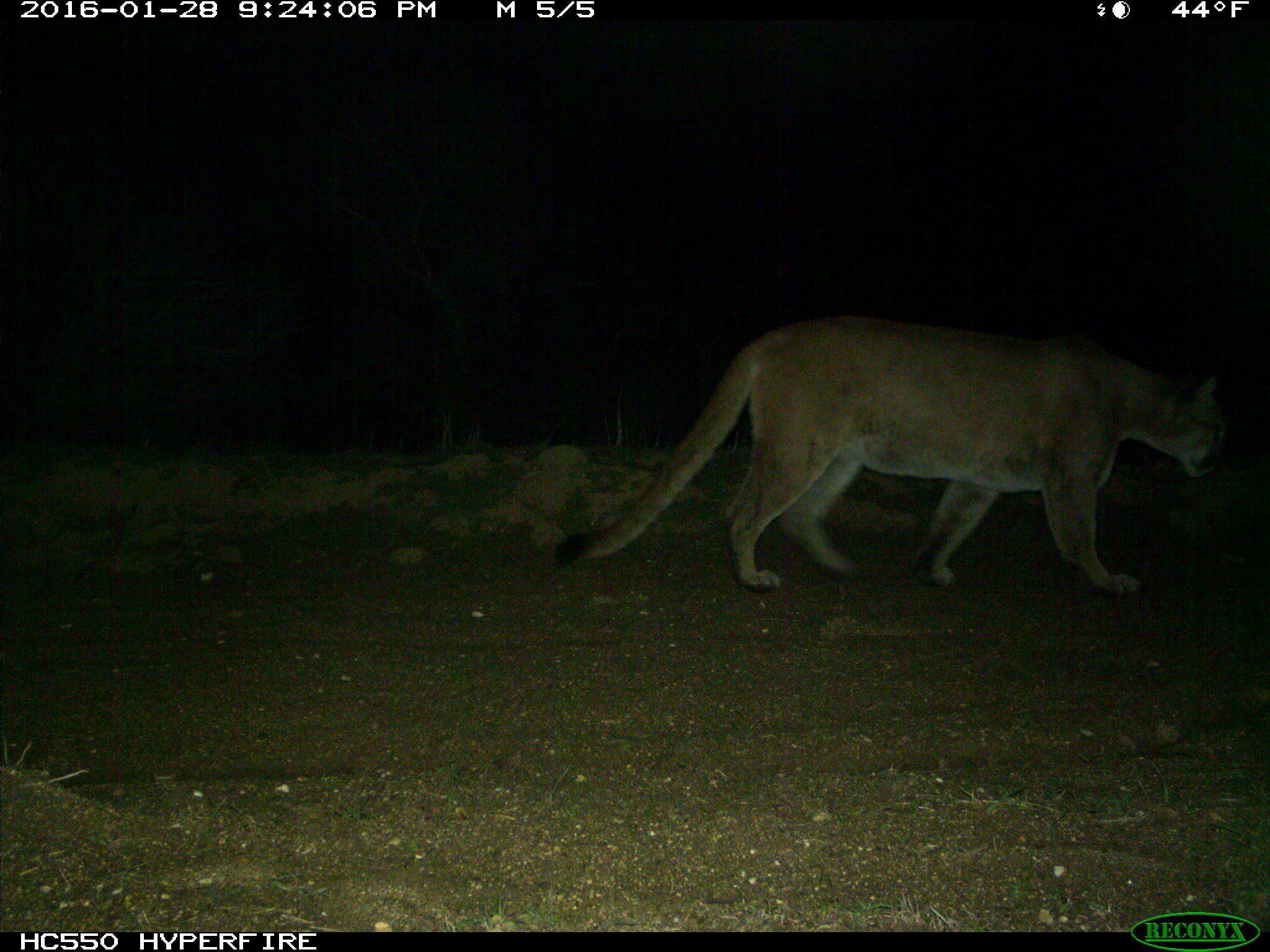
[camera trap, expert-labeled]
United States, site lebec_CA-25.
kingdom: Animalia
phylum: Chordata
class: Mammalia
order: Carnivora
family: Felidae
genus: Puma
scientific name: Puma concolor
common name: mountain lion